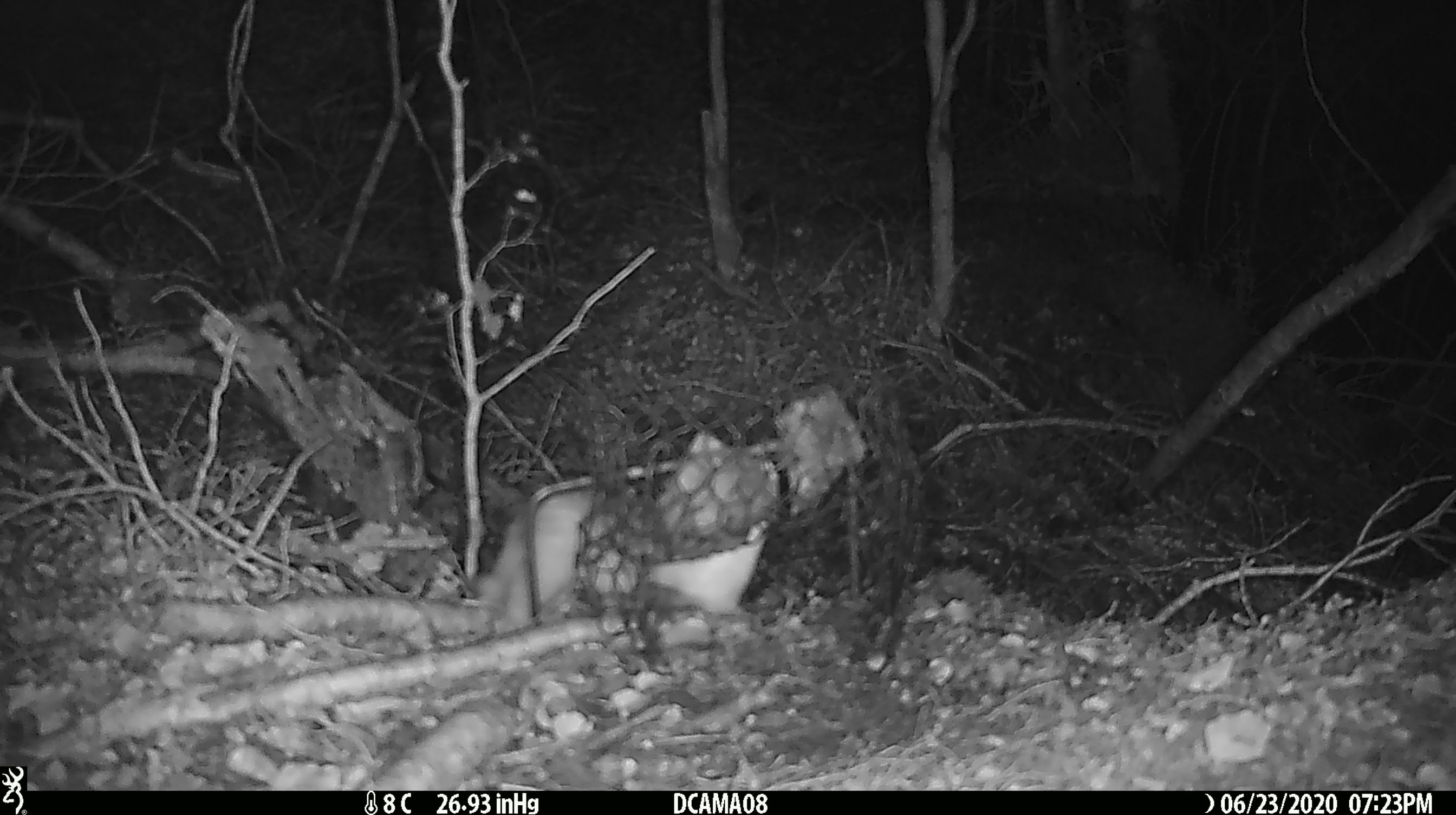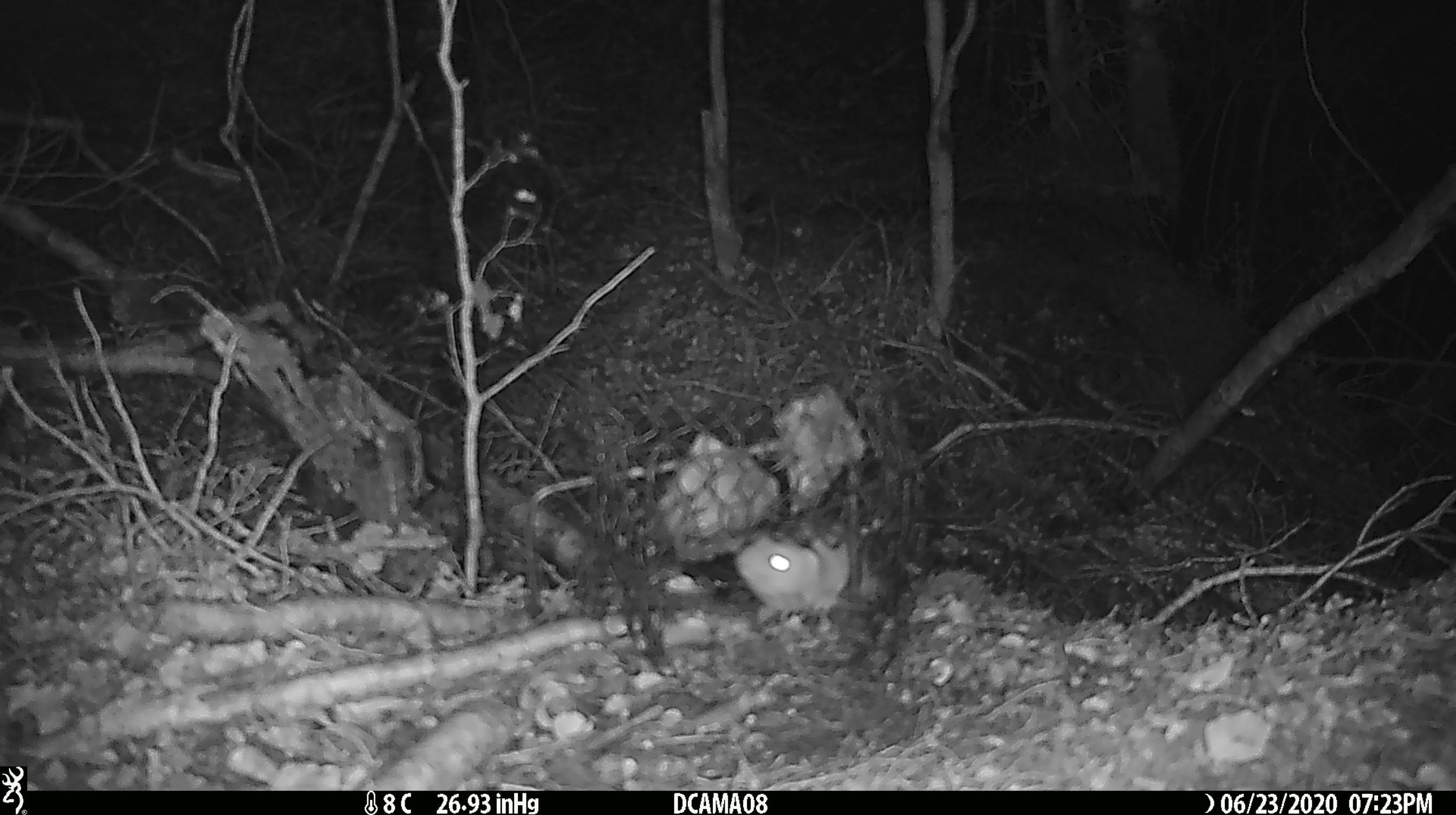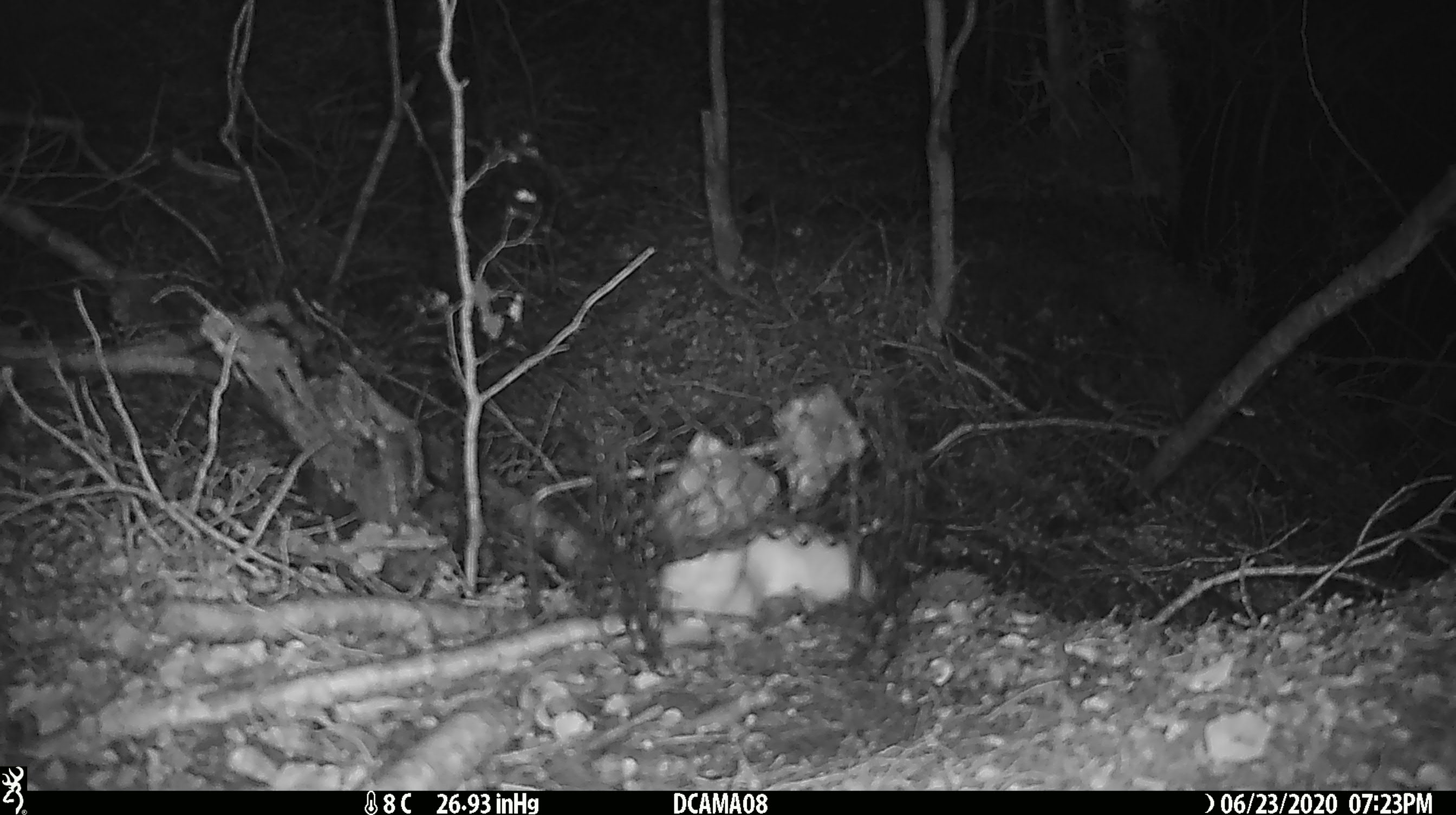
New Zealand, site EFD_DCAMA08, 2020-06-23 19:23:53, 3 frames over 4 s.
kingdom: Animalia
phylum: Chordata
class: Mammalia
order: Carnivora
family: Mustelidae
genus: Mustela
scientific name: Mustela nivalis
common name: least weasel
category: weasel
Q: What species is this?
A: Weasel (least weasel) (Mustela nivalis).